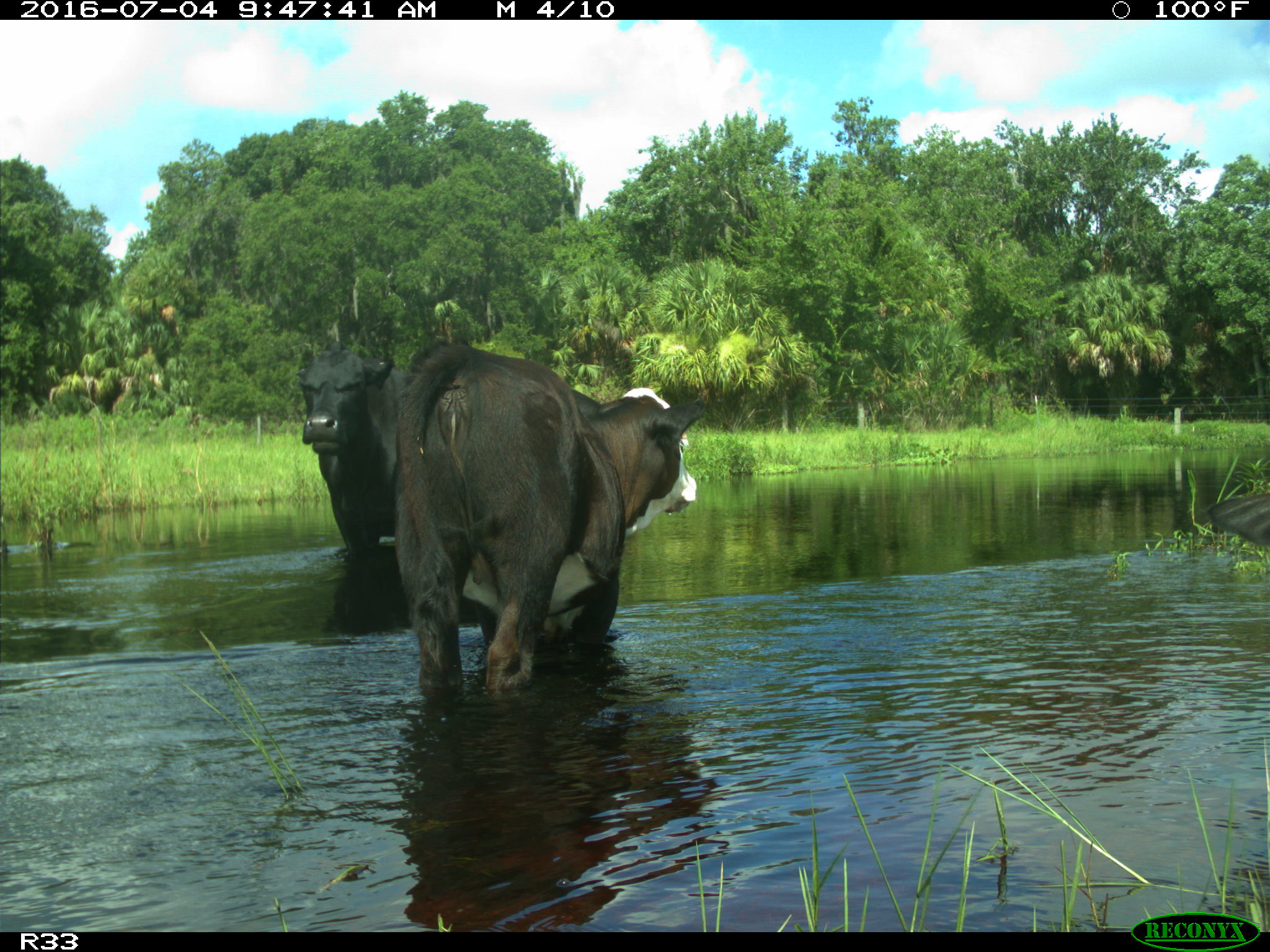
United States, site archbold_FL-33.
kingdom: Animalia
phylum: Chordata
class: Mammalia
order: Artiodactyla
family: Bovidae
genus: Bos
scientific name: Bos taurus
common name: domestic cow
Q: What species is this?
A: Bos taurus (domestic cow).